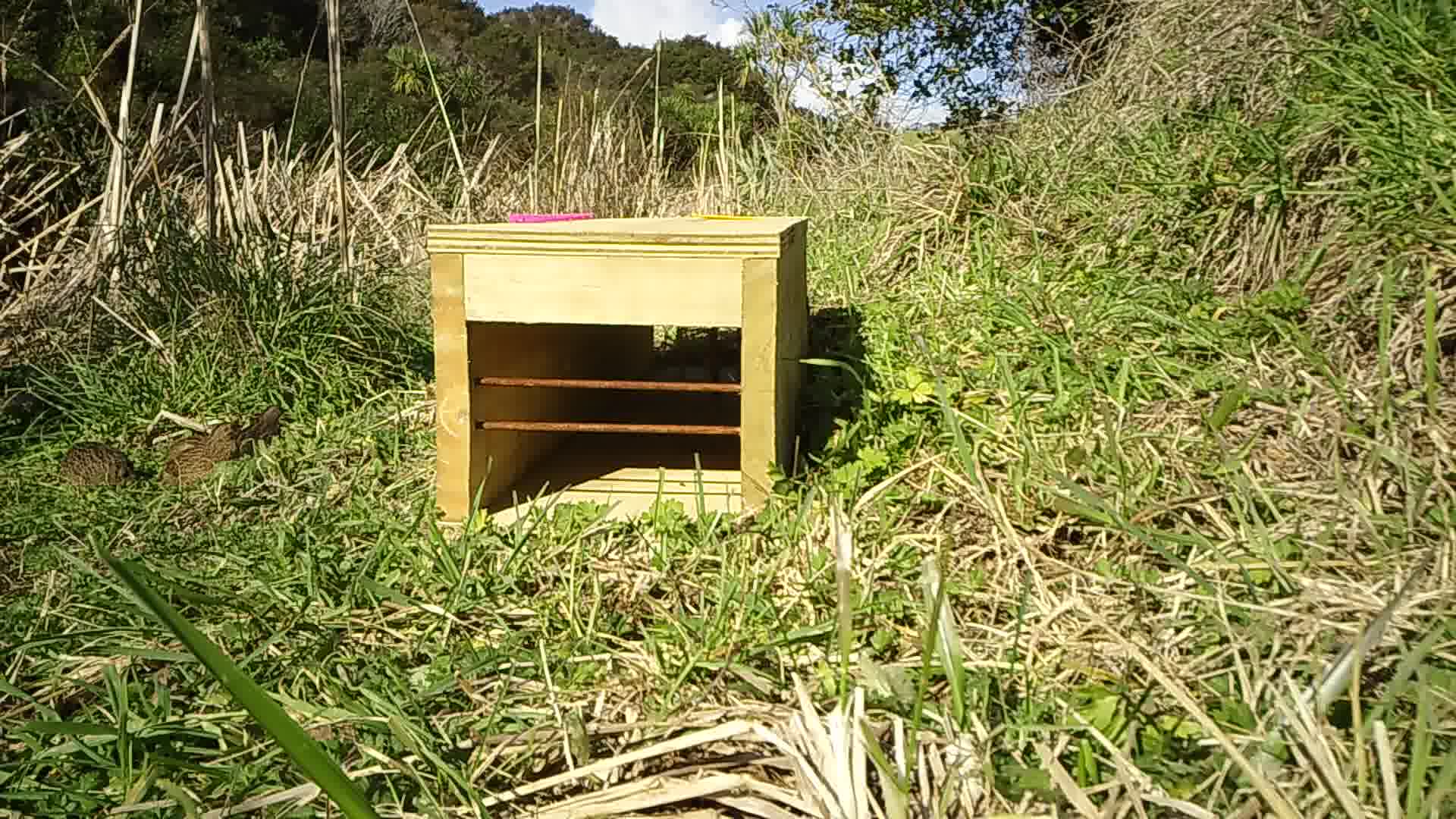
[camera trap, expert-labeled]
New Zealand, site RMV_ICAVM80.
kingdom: Animalia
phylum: Chordata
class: Aves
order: Galliformes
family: Phasianidae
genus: Synoicus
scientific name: Synoicus ypsilophorus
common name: brown quail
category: quail brown